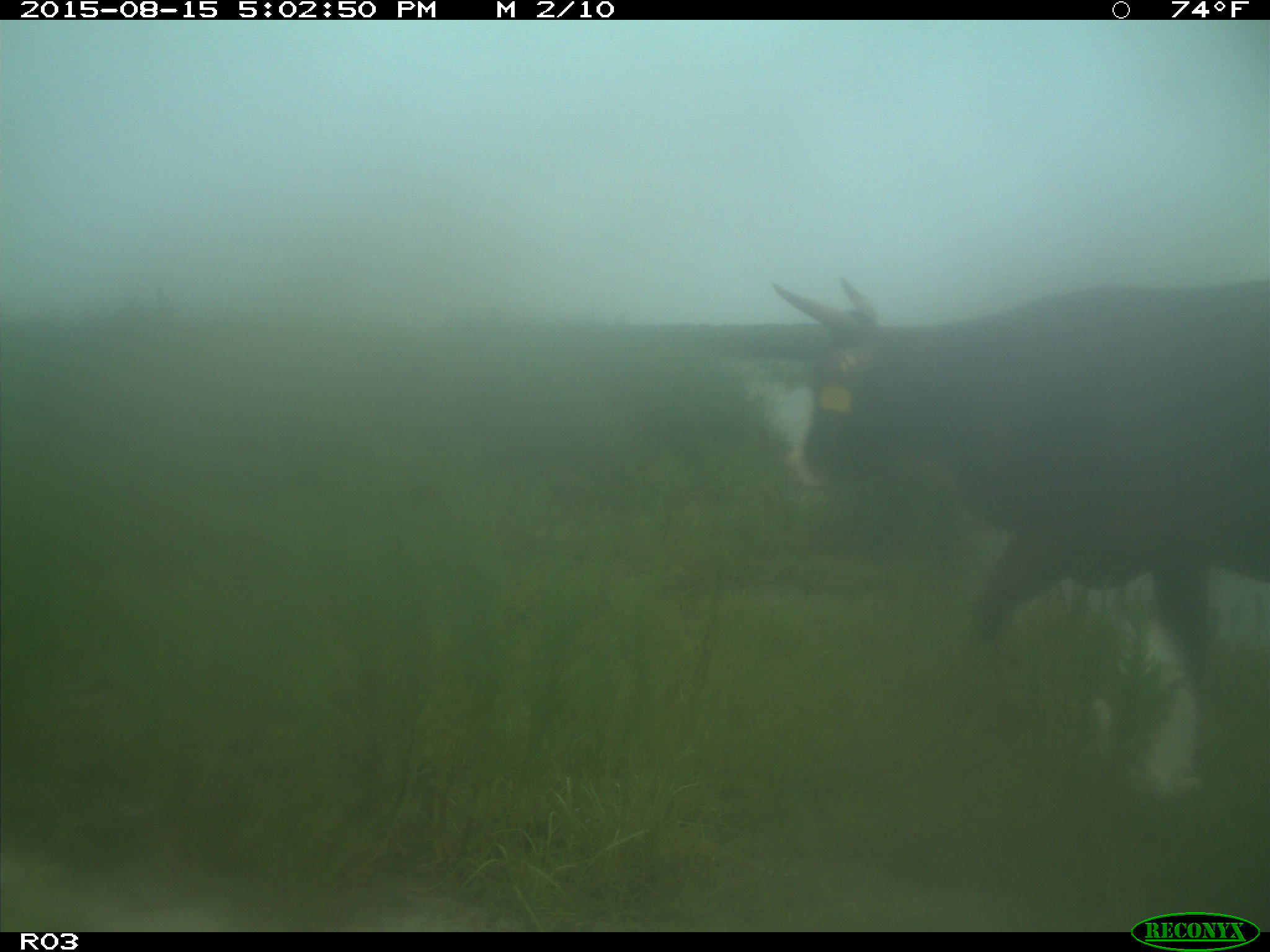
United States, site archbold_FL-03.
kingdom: Animalia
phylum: Chordata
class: Mammalia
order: Artiodactyla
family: Bovidae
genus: Bos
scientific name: Bos taurus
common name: domestic cow